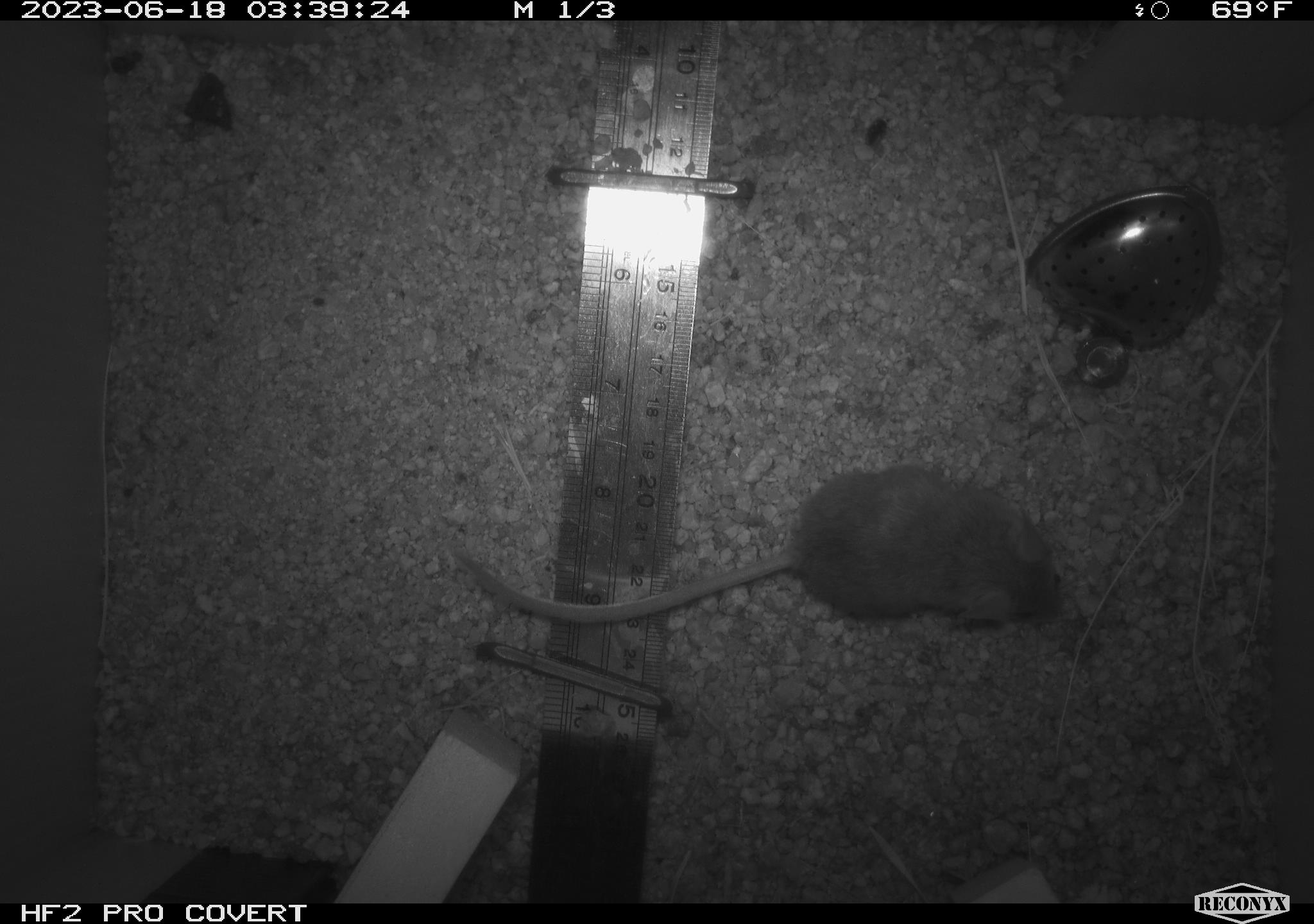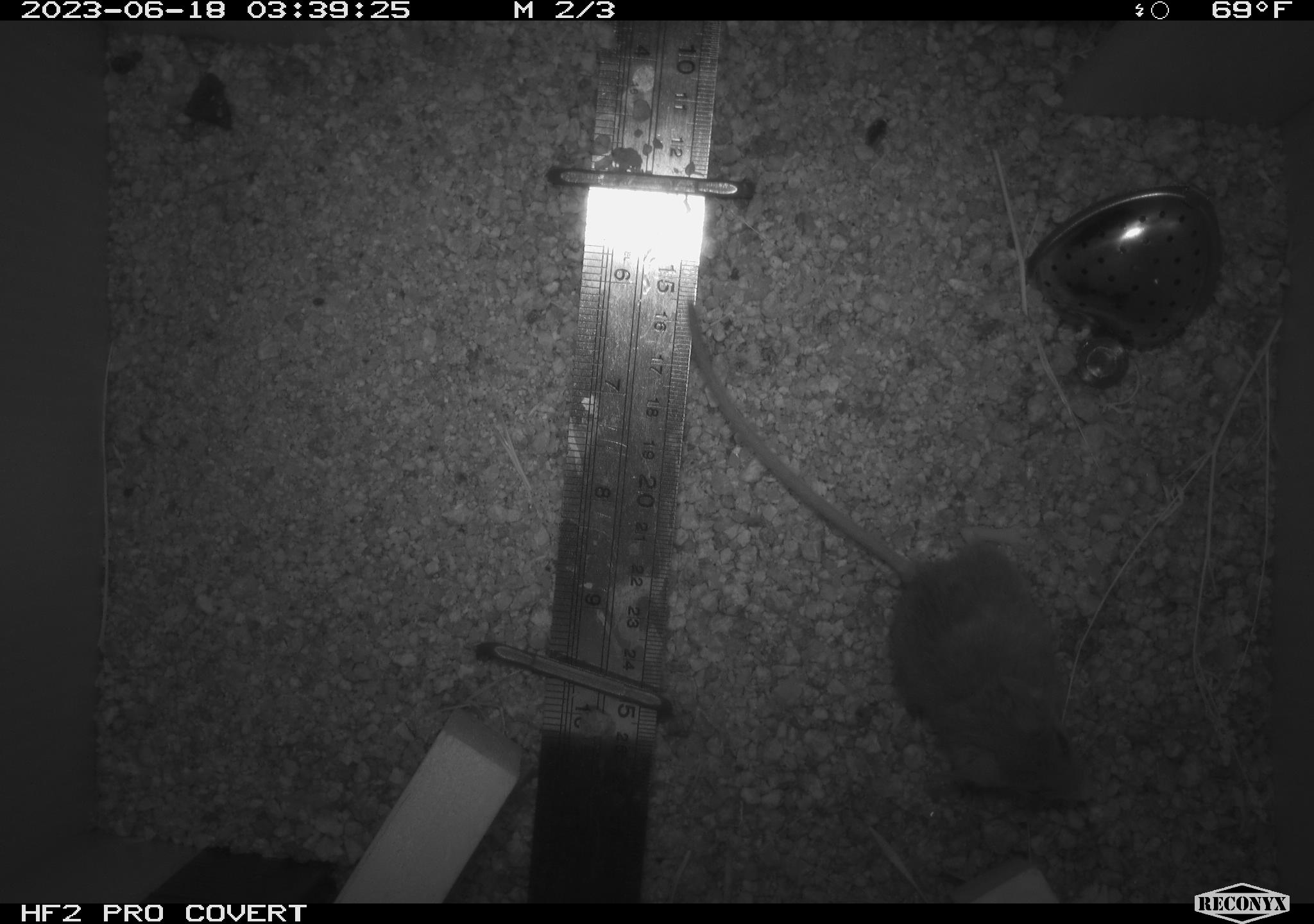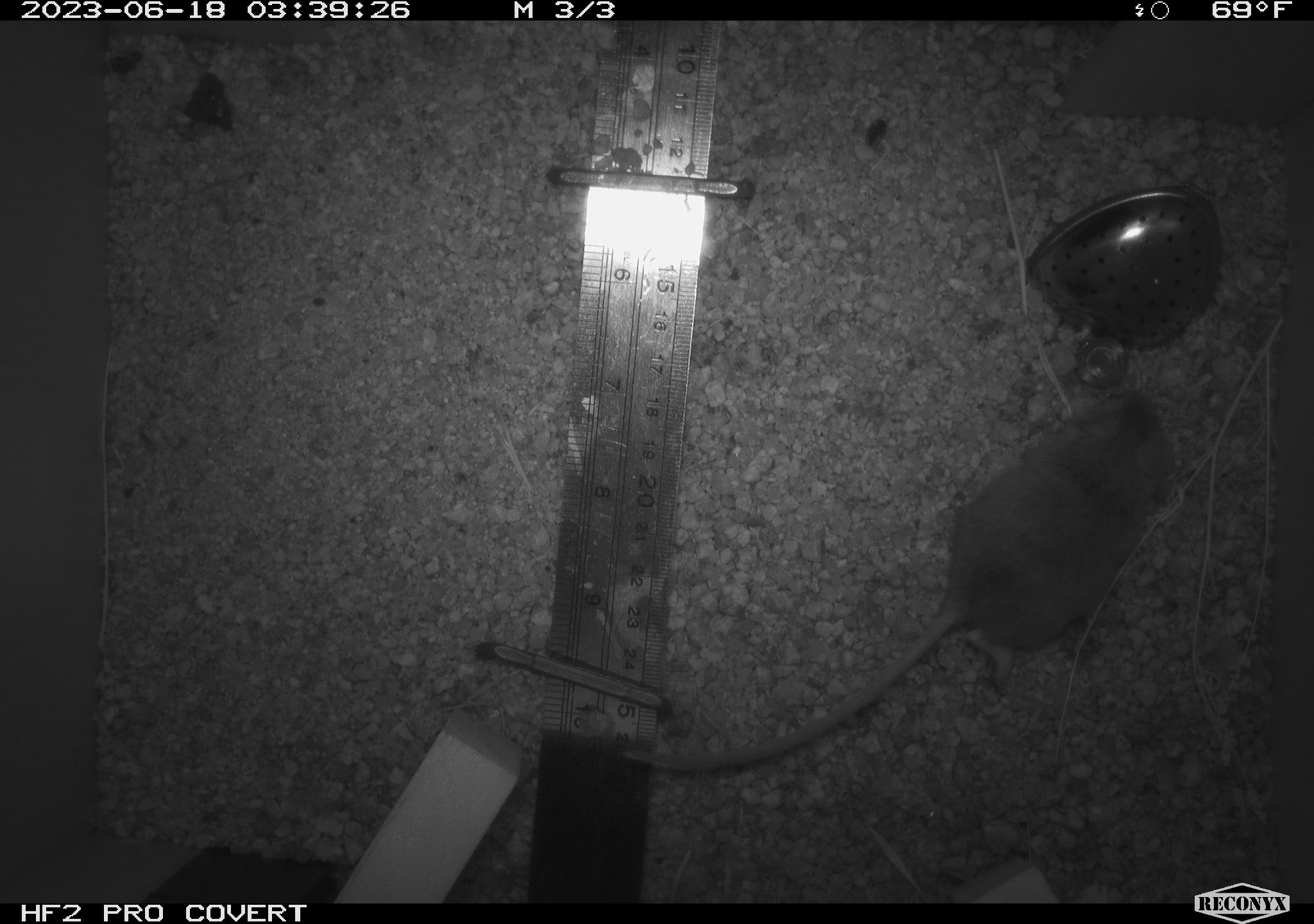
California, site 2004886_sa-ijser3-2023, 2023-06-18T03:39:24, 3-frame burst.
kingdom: Animalia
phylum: Chordata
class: Mammalia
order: Rodentia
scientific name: Rodentia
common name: mouse species